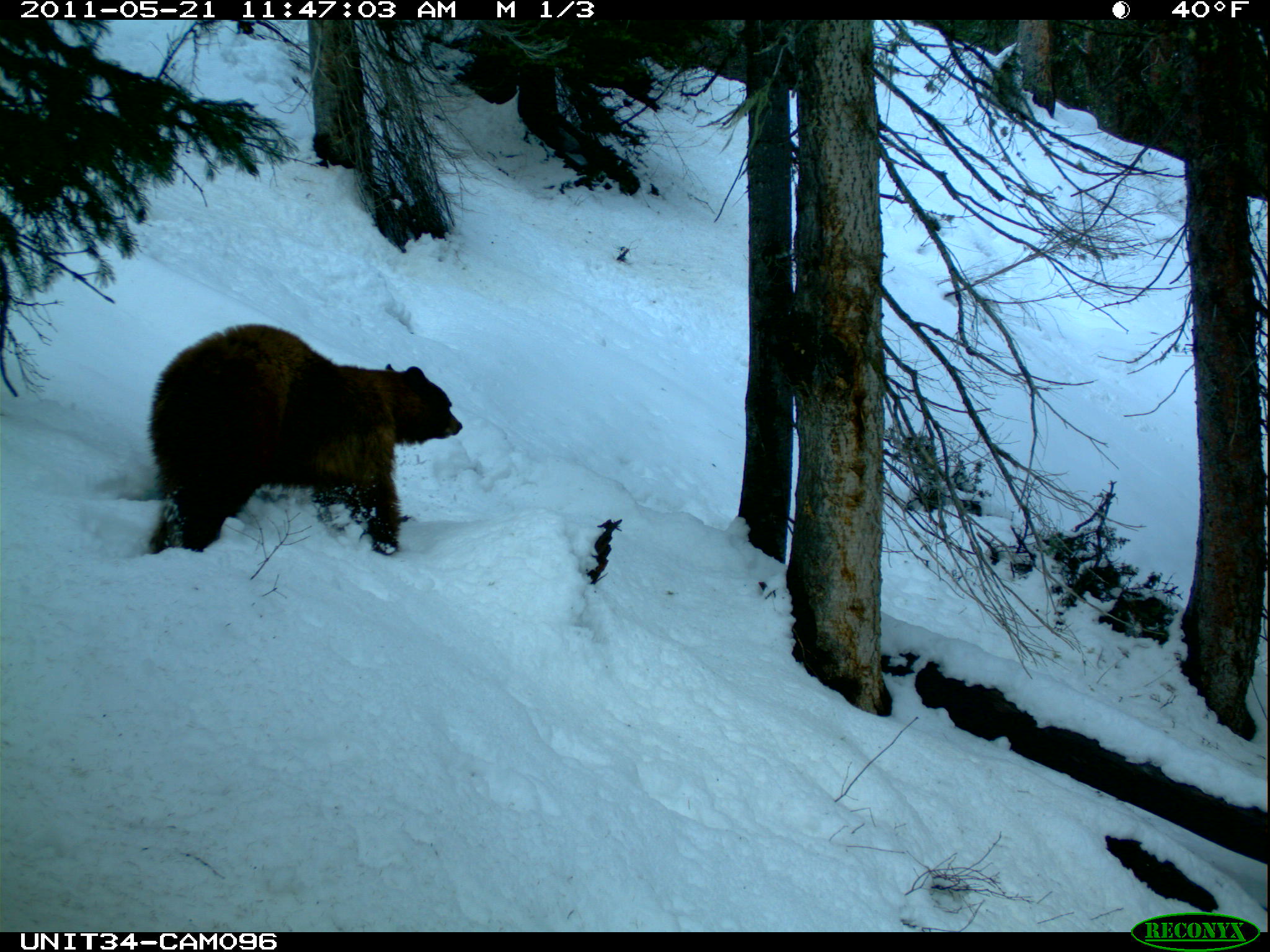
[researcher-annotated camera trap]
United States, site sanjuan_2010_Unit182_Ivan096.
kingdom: Animalia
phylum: Chordata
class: Mammalia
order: Carnivora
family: Ursidae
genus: Ursus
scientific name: Ursus americanus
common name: american black bear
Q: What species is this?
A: Ursus americanus (american black bear).